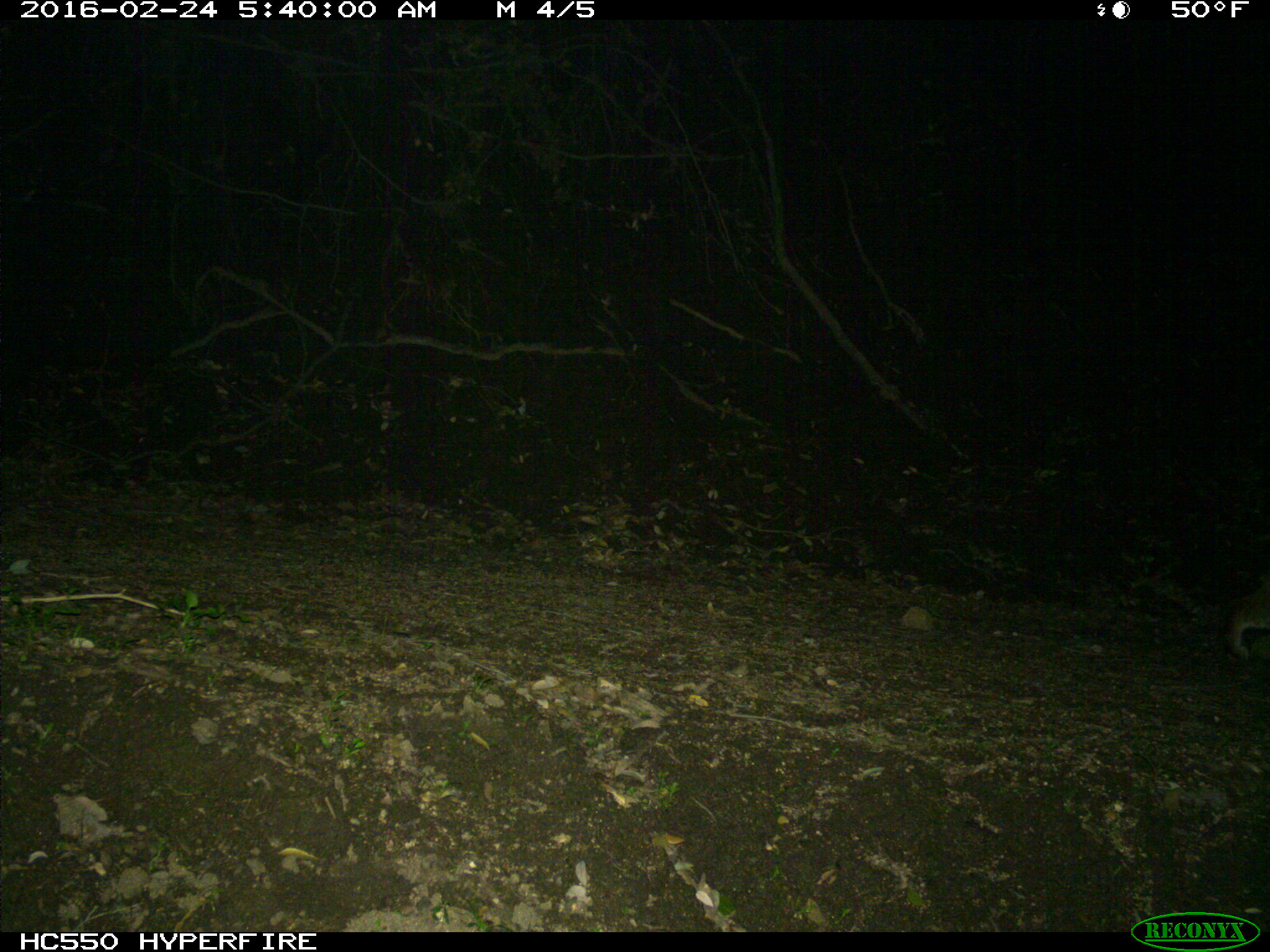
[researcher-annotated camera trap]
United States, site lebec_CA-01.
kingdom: Animalia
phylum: Chordata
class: Mammalia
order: Carnivora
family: Felidae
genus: Lynx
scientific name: Lynx rufus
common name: bobcat